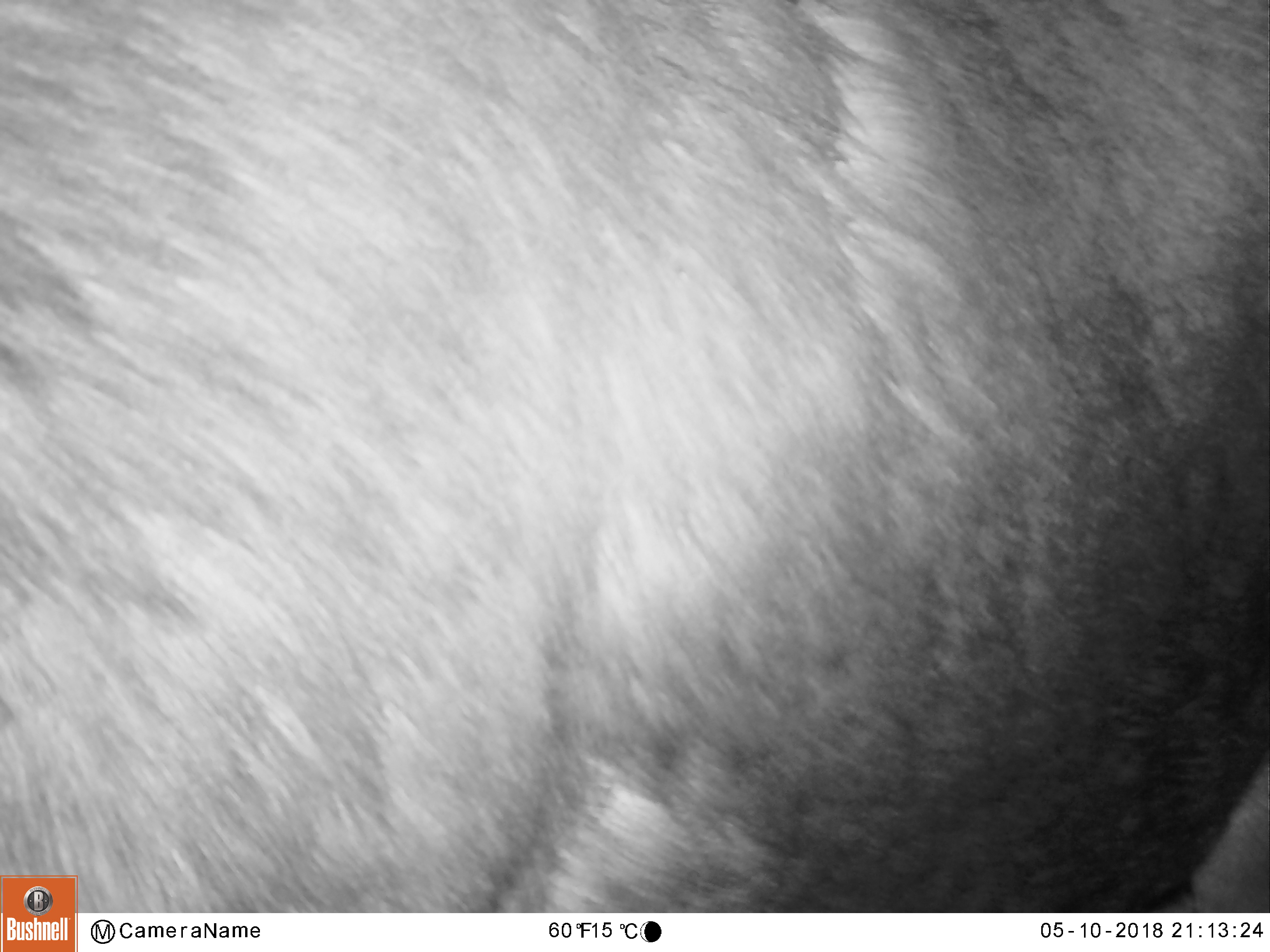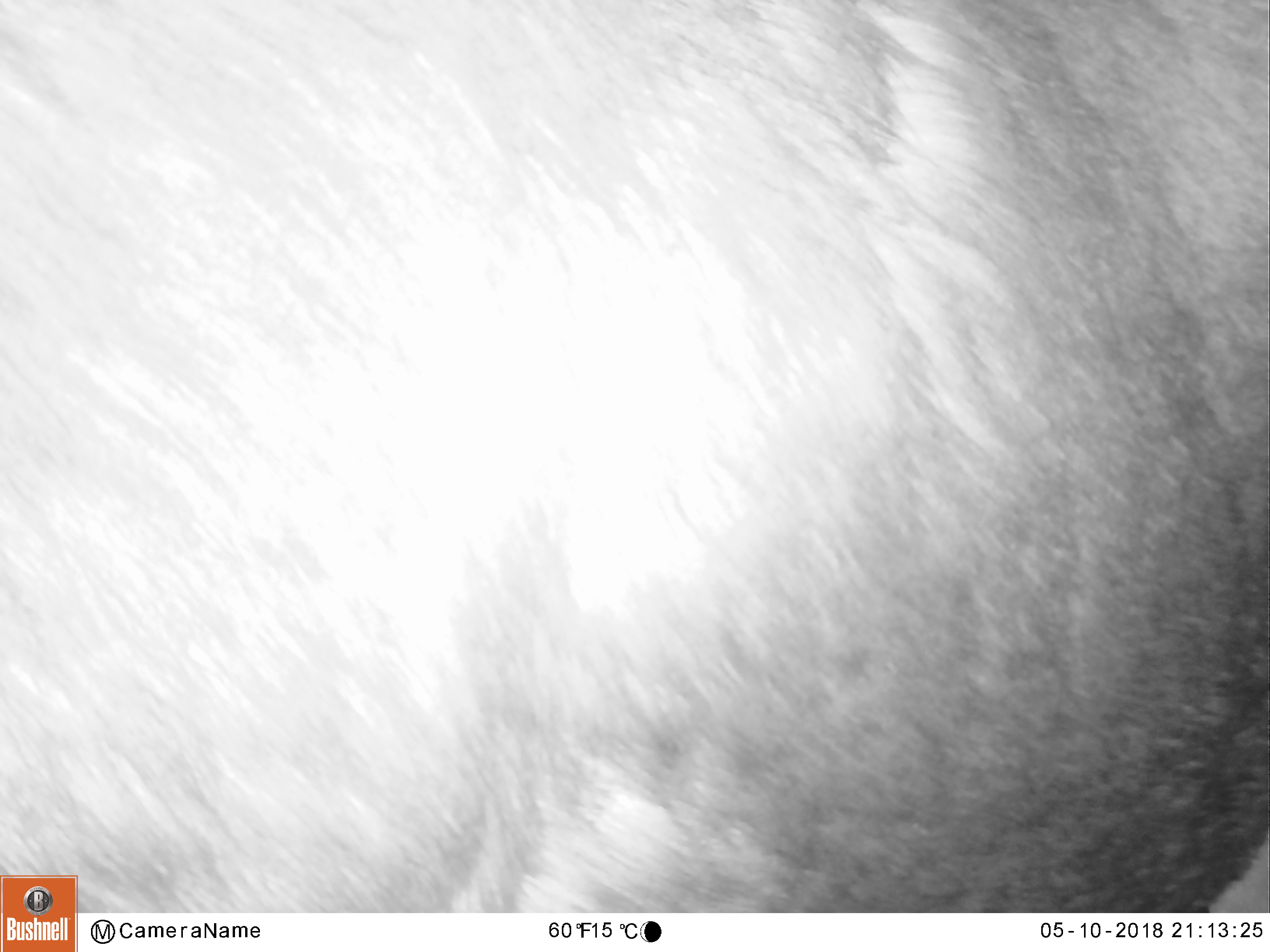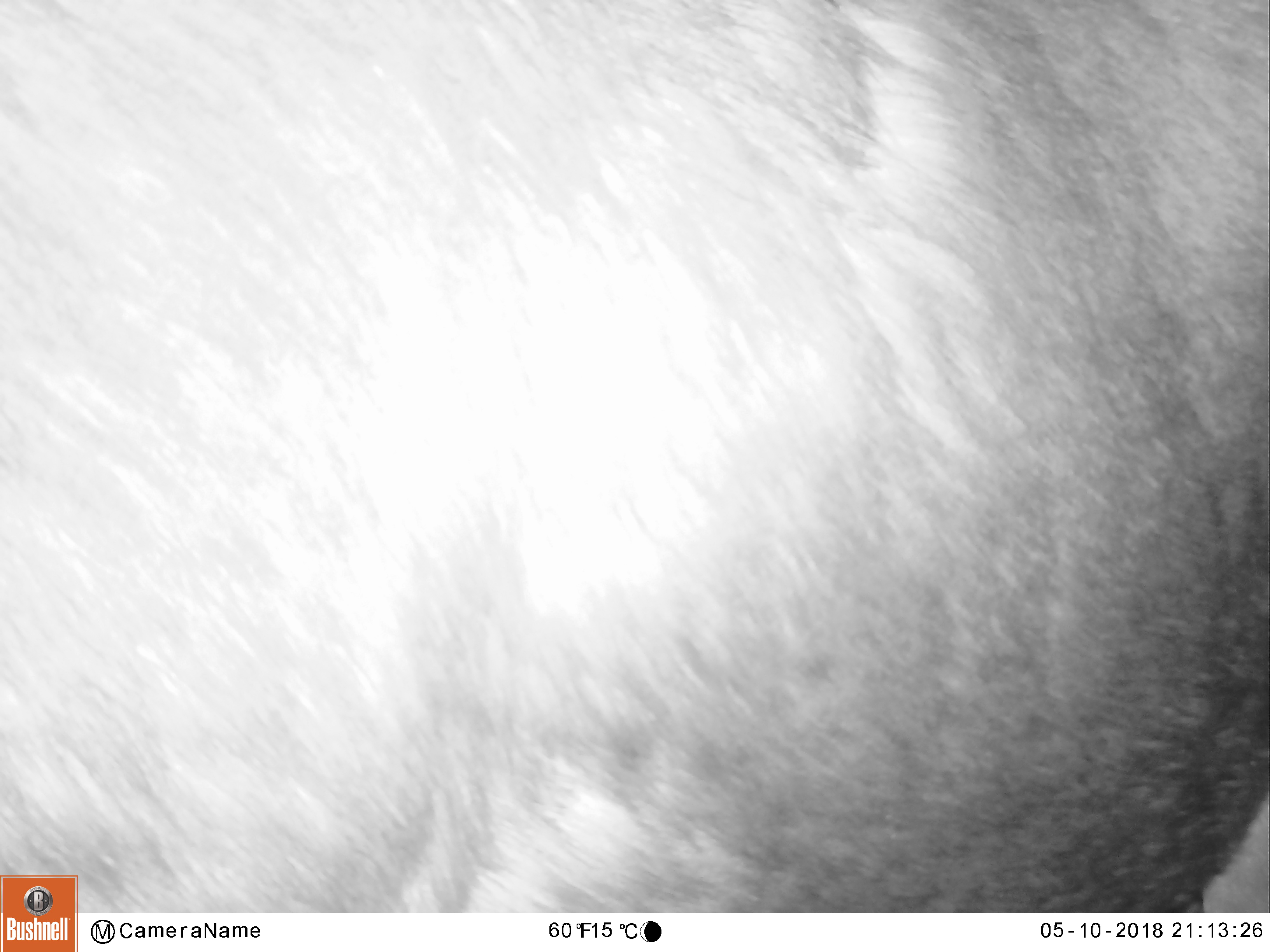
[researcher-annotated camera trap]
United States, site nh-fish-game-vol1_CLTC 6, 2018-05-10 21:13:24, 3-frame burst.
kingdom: Animalia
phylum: Chordata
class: Mammalia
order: Artiodactyla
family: Cervidae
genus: Alces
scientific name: Alces alces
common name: moose